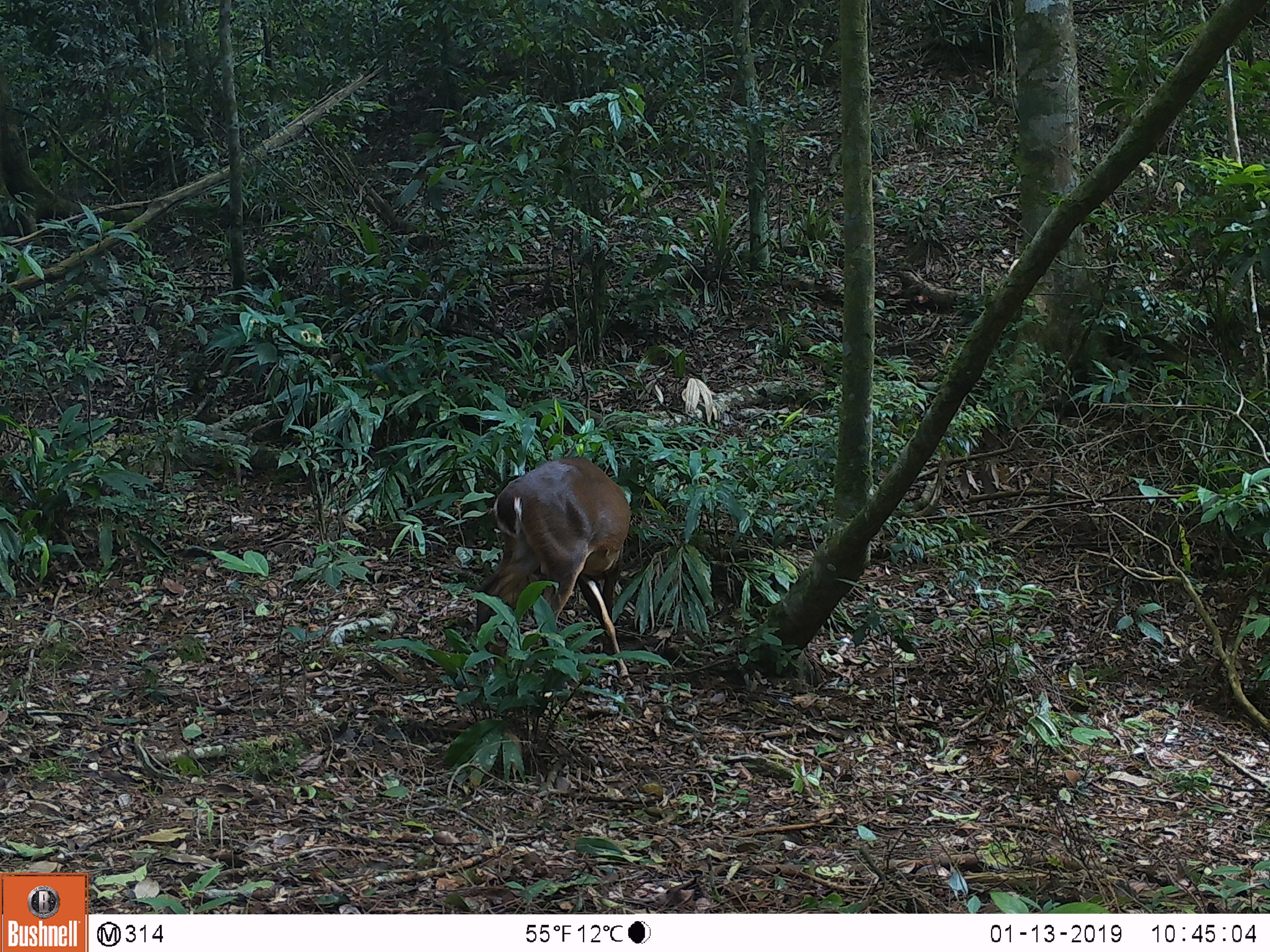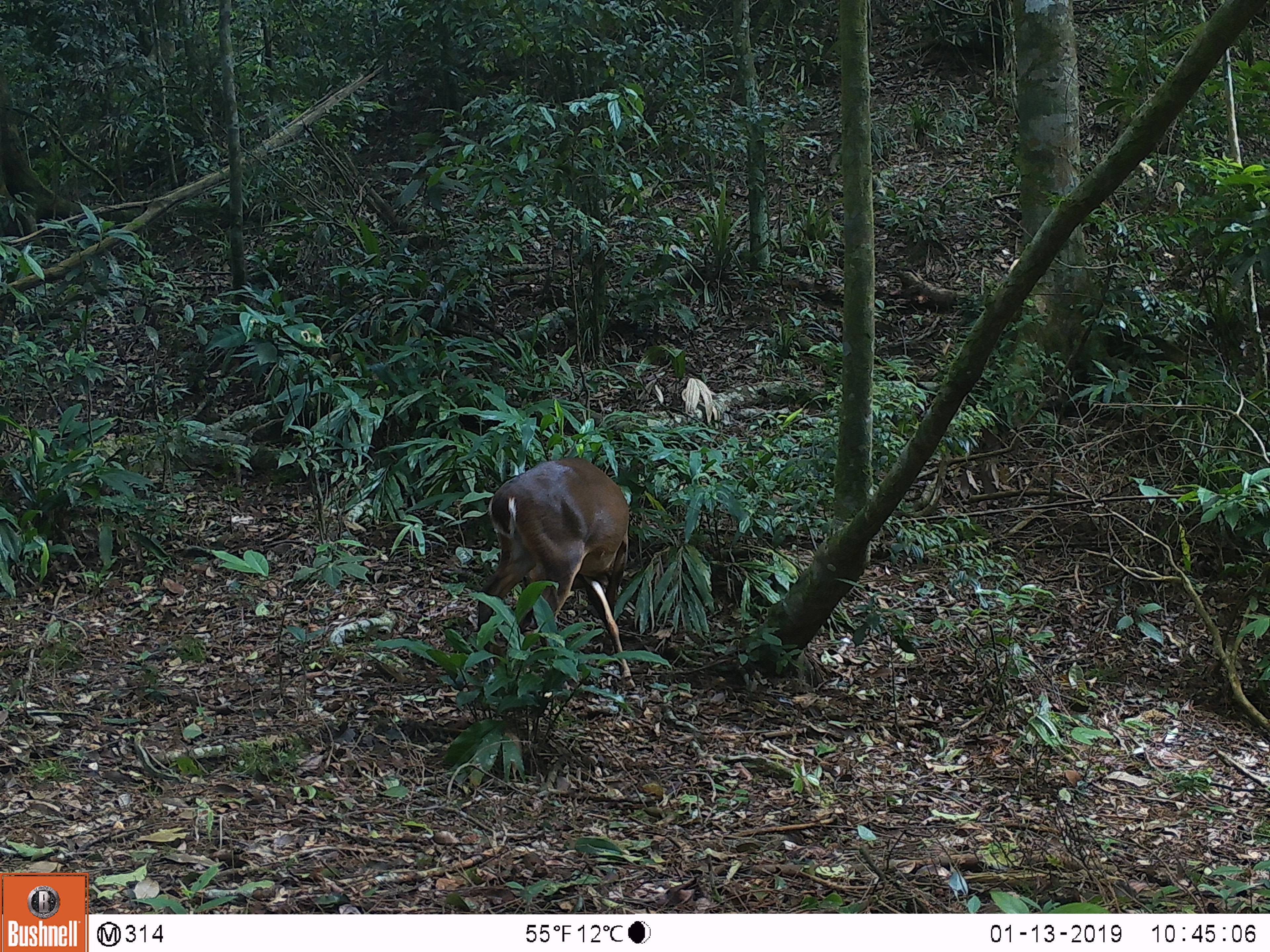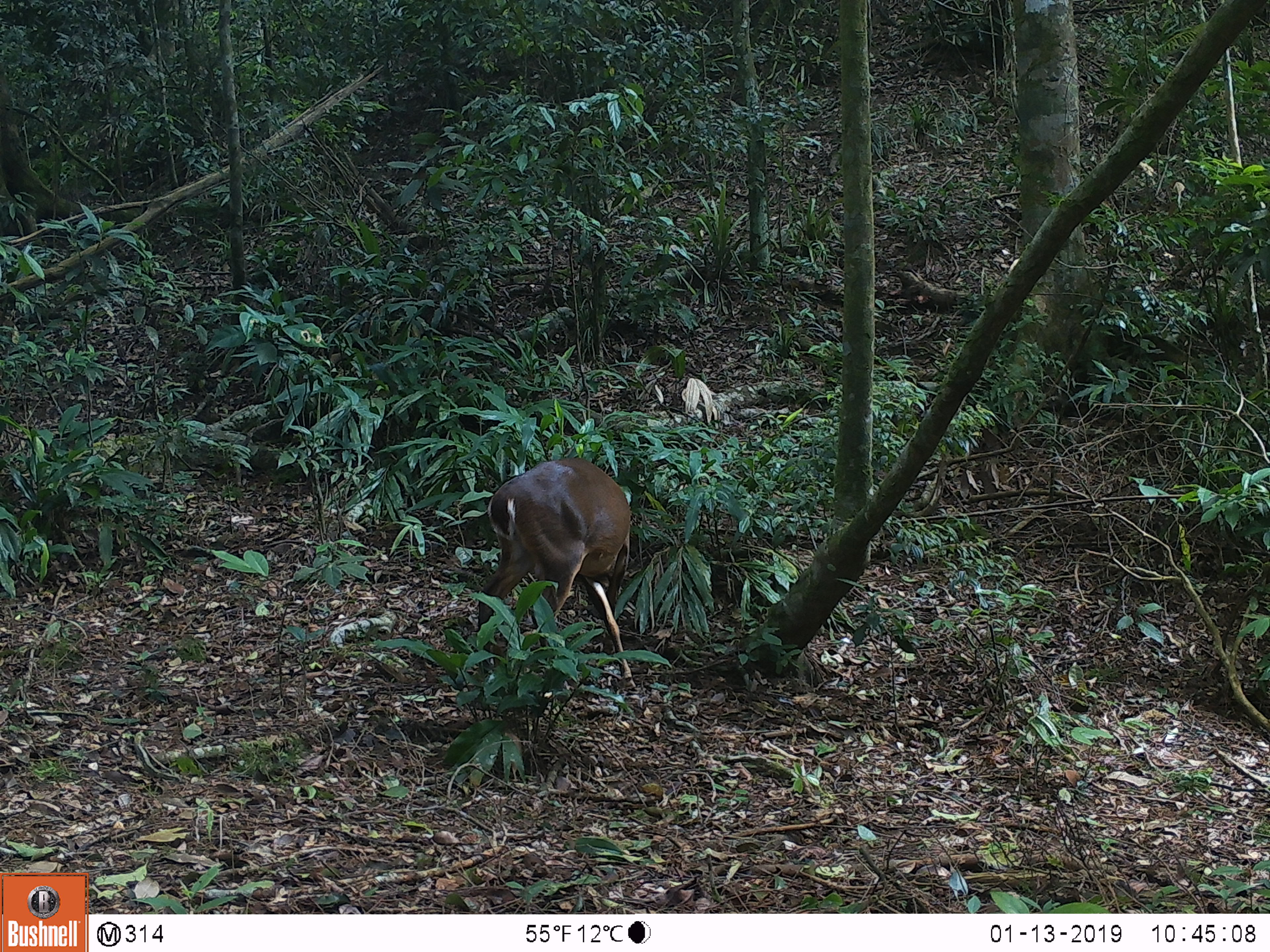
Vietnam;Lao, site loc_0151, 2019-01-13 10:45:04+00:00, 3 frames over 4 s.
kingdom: Animalia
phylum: Chordata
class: Mammalia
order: Artiodactyla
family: Cervidae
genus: Muntiacus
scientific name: Muntiacus vuquangensis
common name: large-antlered muntjac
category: large antlered muntjac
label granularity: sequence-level